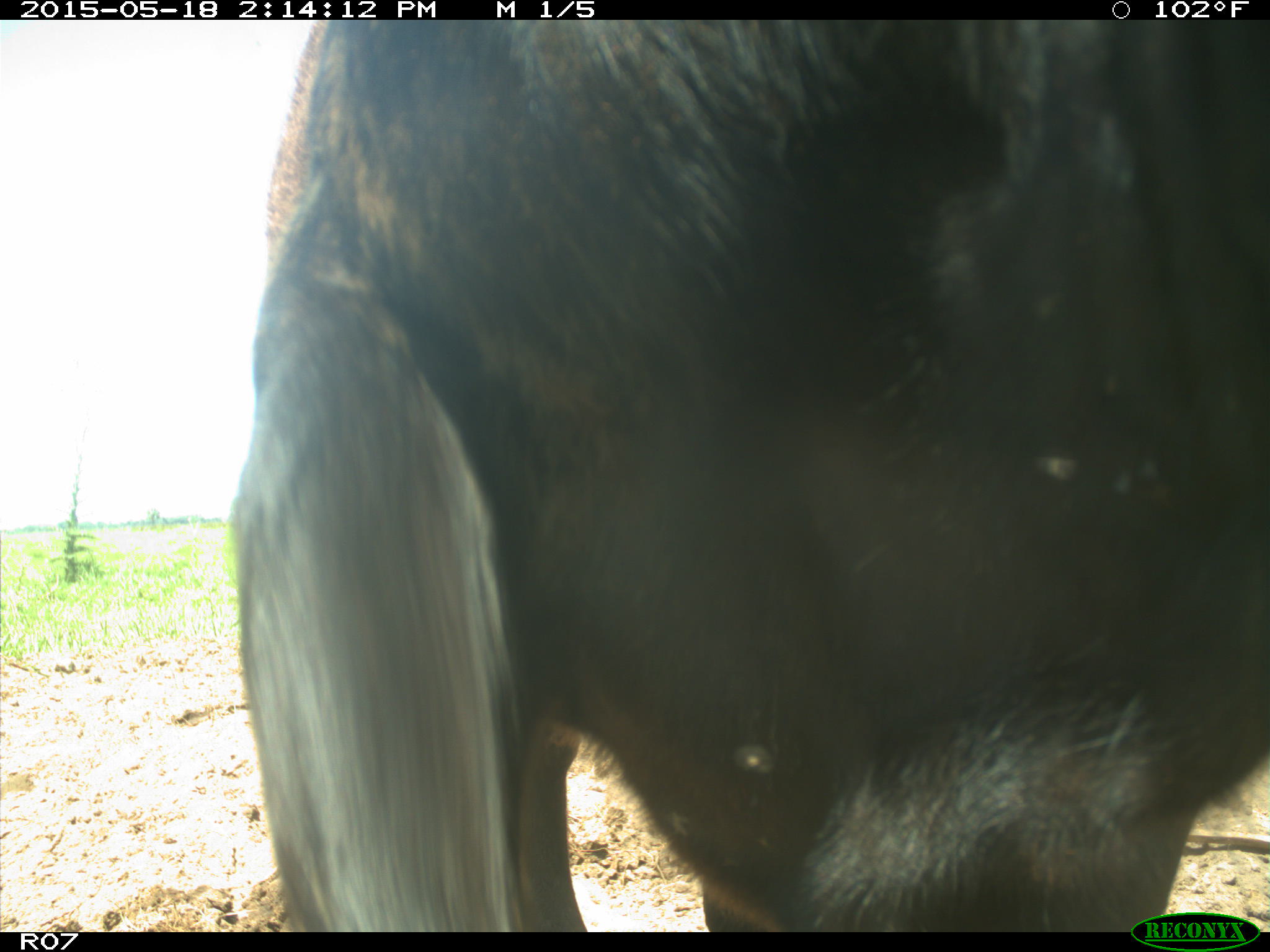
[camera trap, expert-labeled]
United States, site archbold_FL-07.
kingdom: Animalia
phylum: Chordata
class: Mammalia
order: Artiodactyla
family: Bovidae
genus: Bos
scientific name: Bos taurus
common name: domestic cow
Bos taurus (domestic cow).